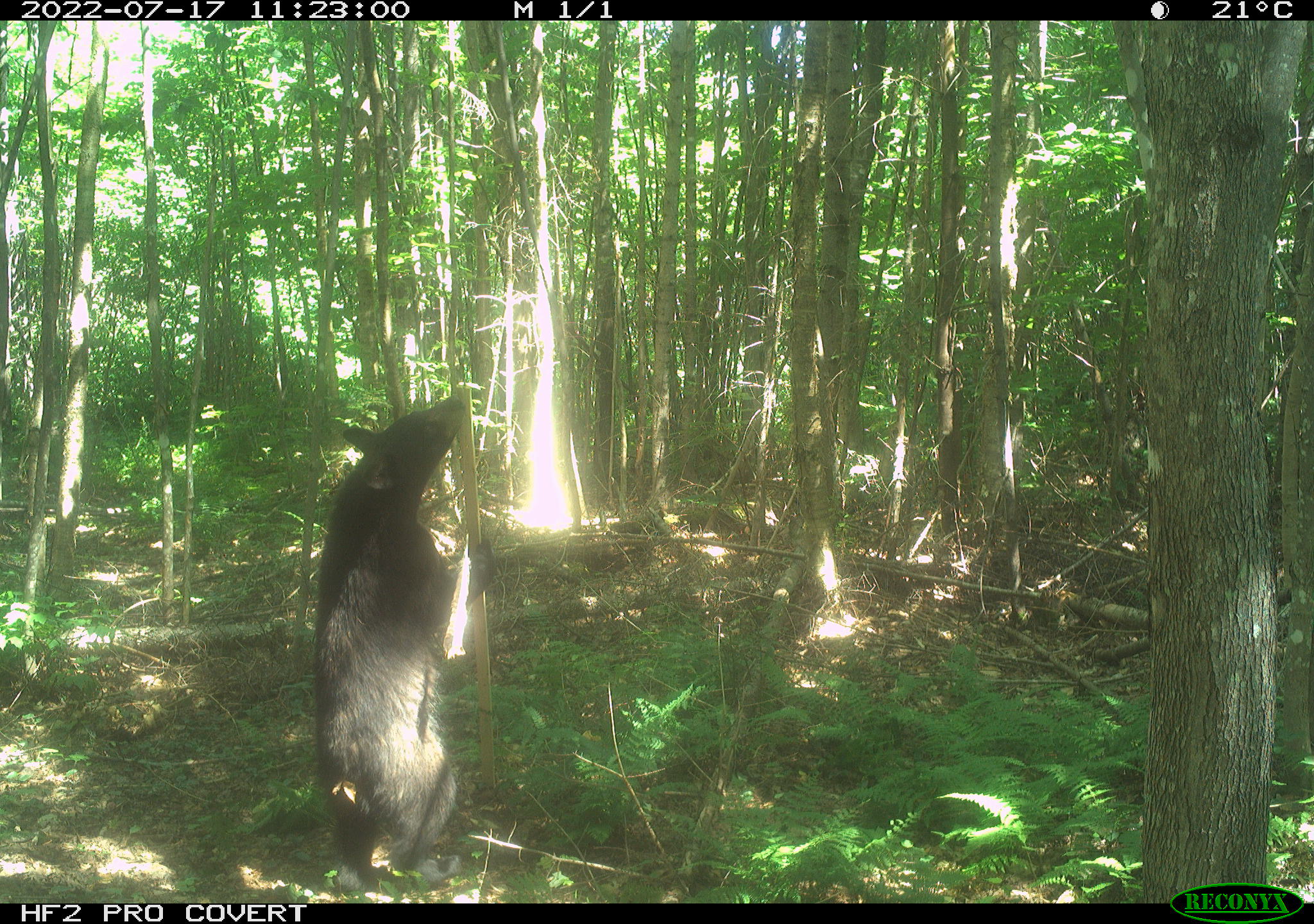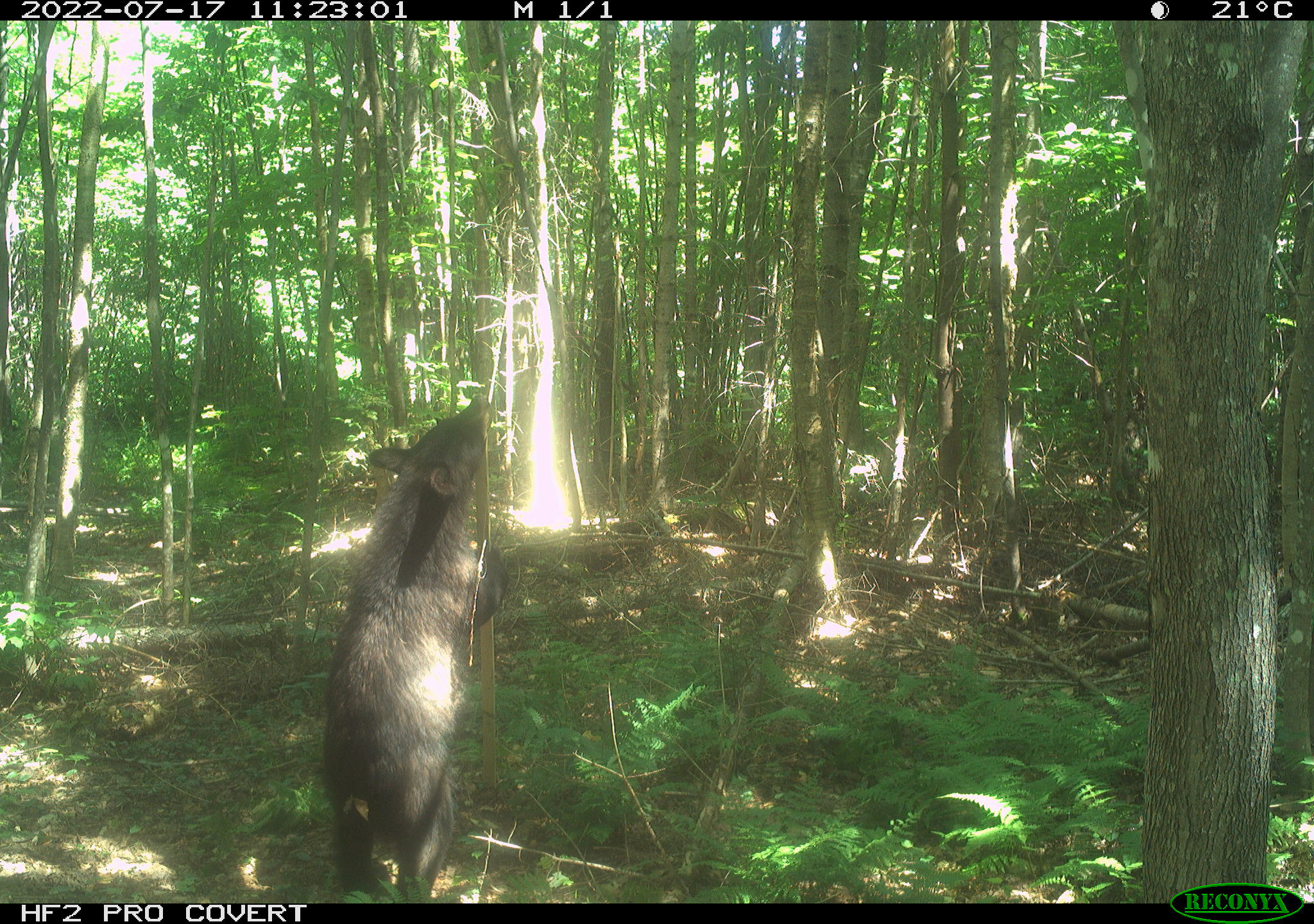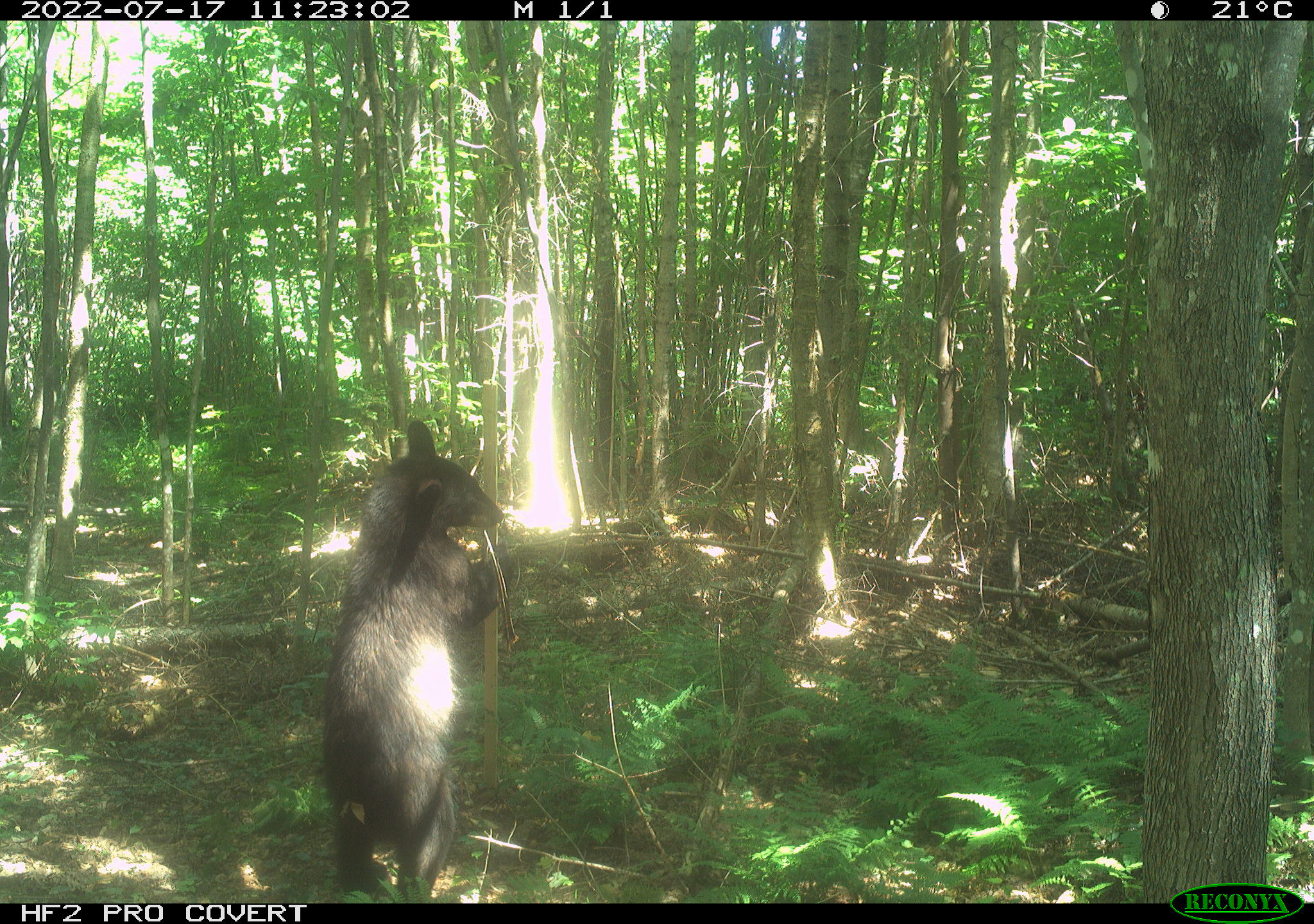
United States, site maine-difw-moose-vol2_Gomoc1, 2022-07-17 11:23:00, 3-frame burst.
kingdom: Animalia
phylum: Chordata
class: Mammalia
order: Carnivora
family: Ursidae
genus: Ursus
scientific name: Ursus americanus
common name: black bear